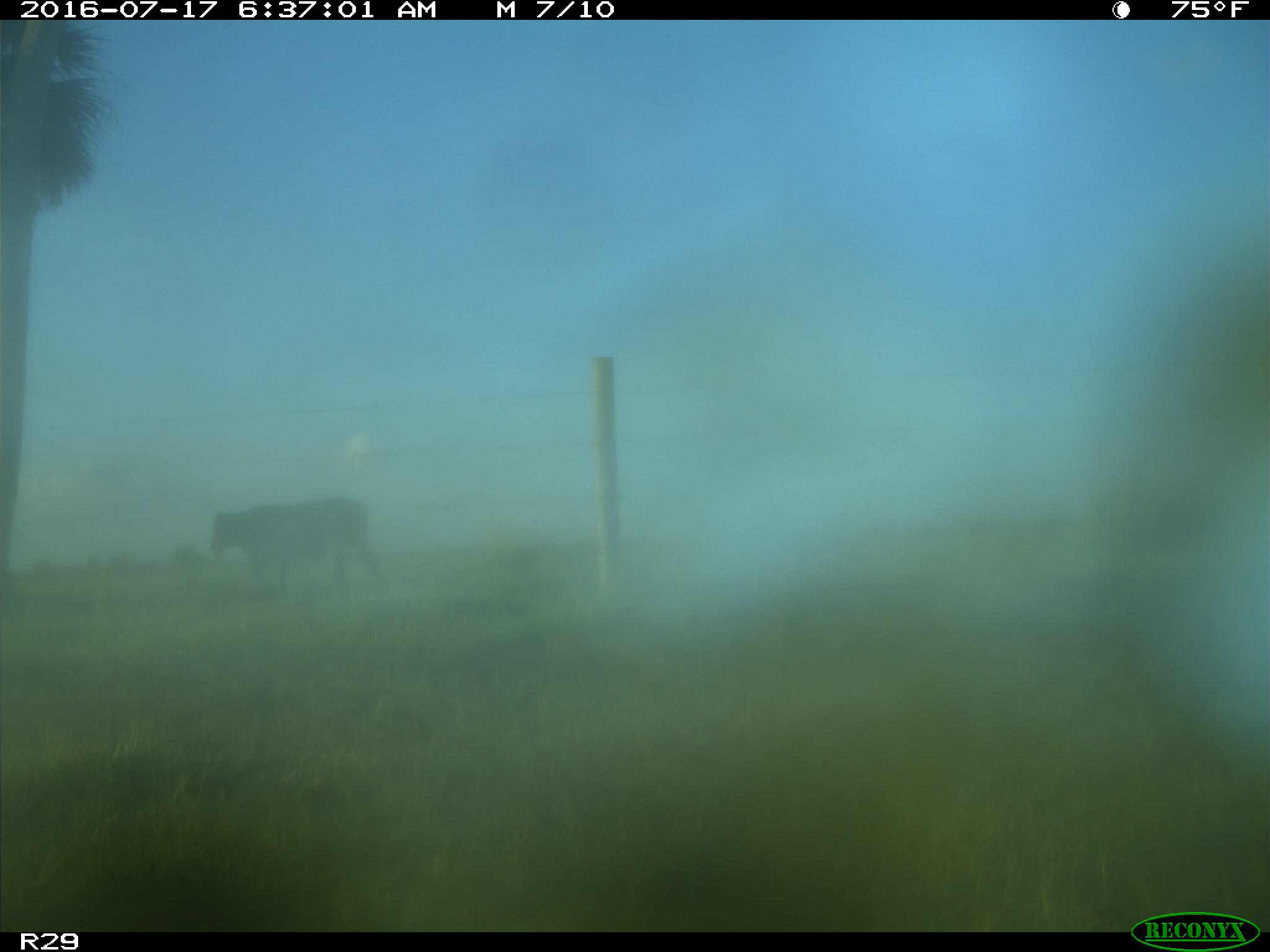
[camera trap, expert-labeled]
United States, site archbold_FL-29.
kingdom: Animalia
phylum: Chordata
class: Mammalia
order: Artiodactyla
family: Bovidae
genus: Bos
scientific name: Bos taurus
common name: domestic cow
Bos taurus (domestic cow).